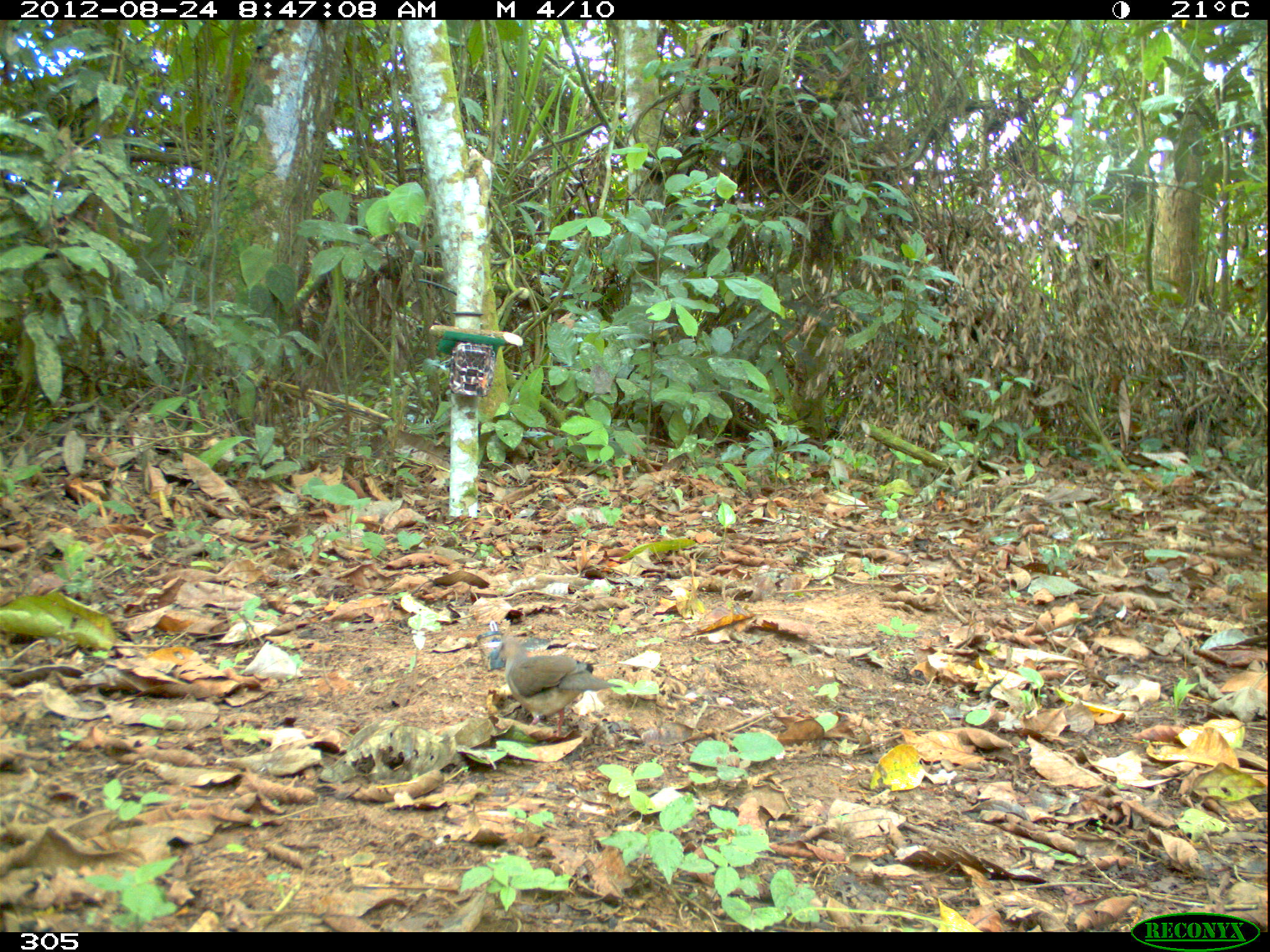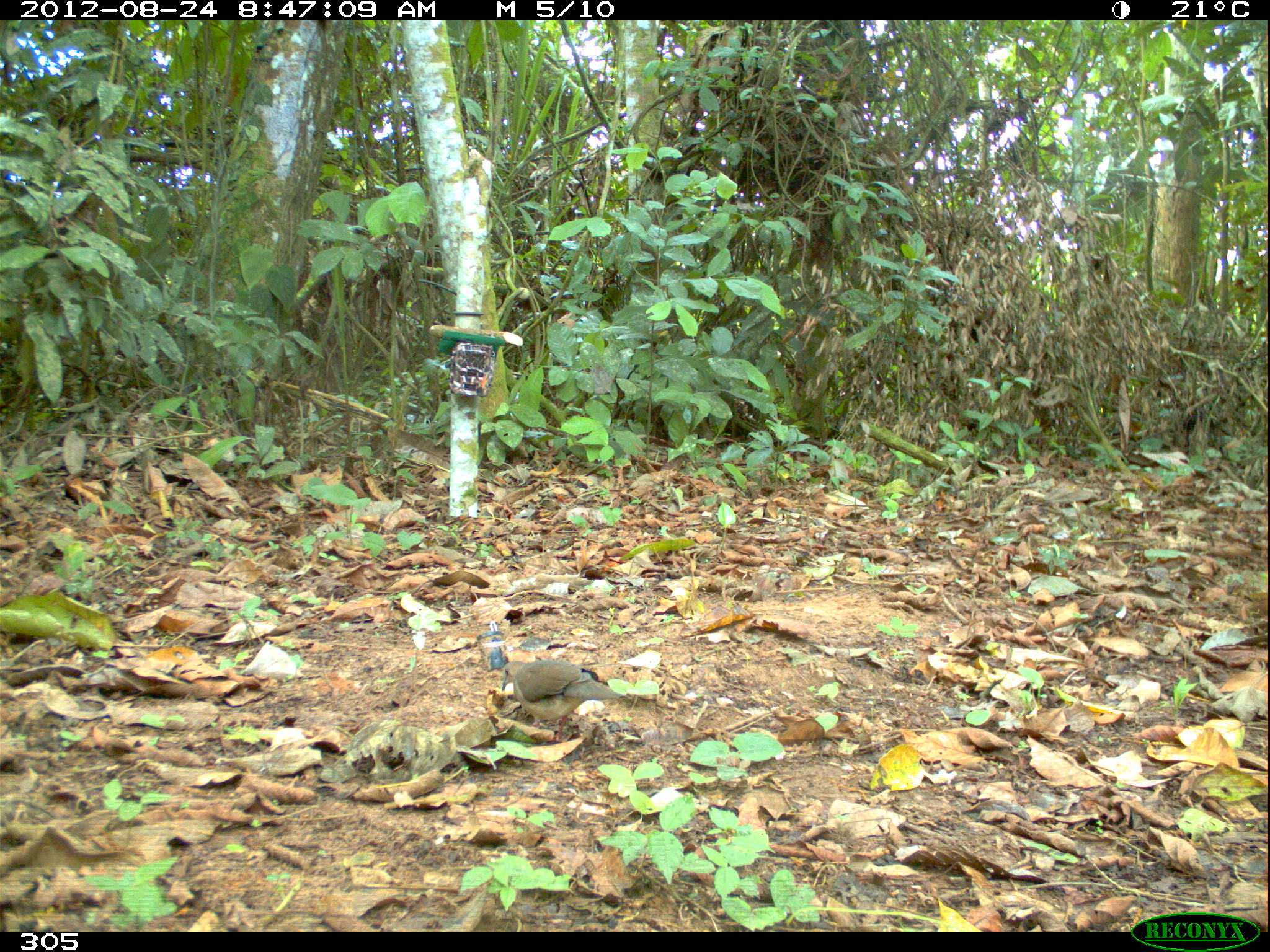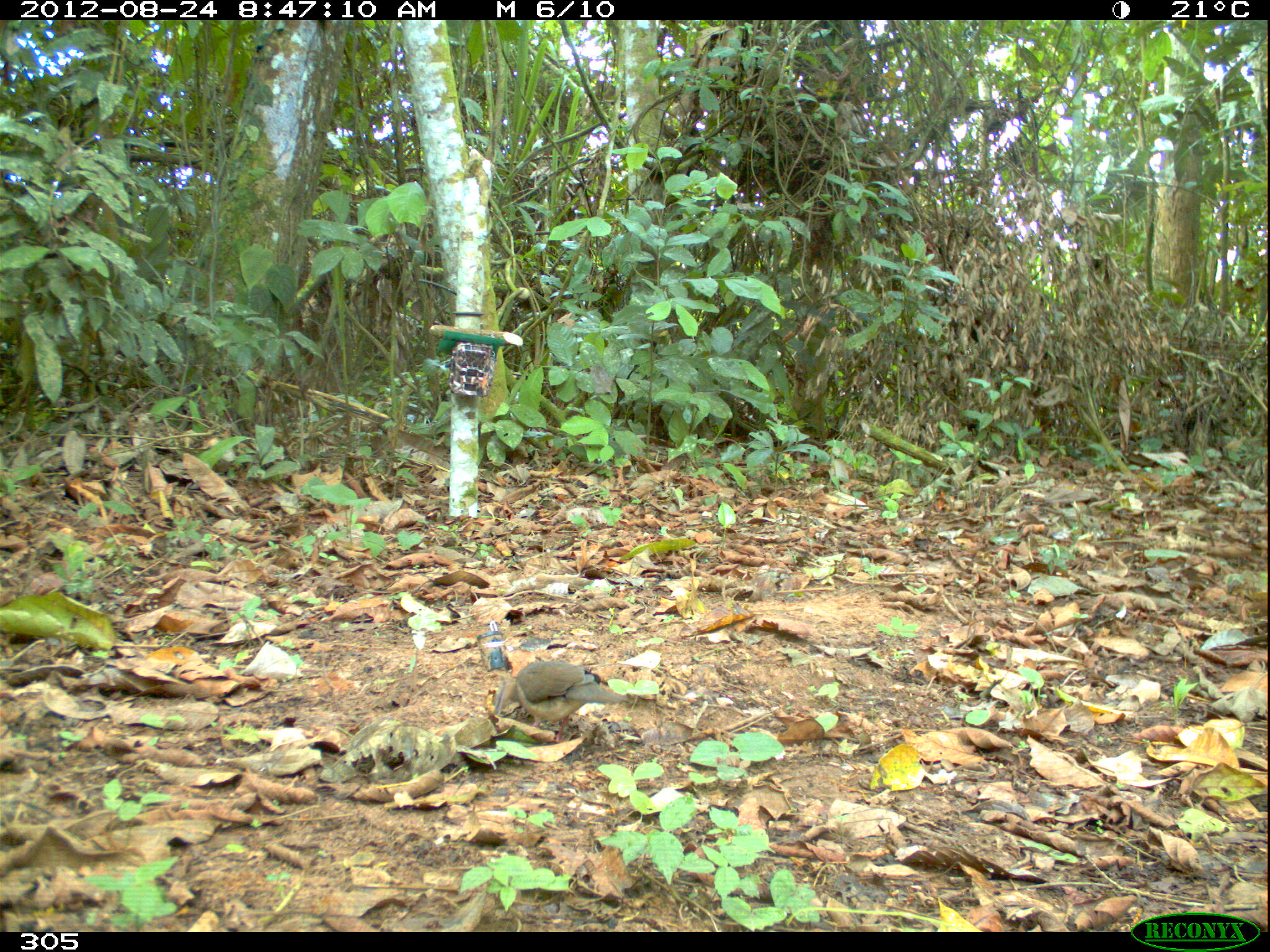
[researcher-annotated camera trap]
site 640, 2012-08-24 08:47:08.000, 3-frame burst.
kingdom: Animalia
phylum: Chordata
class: Aves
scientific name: Aves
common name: bird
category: unknown bird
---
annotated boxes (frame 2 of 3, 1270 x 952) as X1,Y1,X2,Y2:
unknown bird: 500,659,633,741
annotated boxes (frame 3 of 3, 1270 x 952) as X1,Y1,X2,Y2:
unknown bird: 490,660,631,742